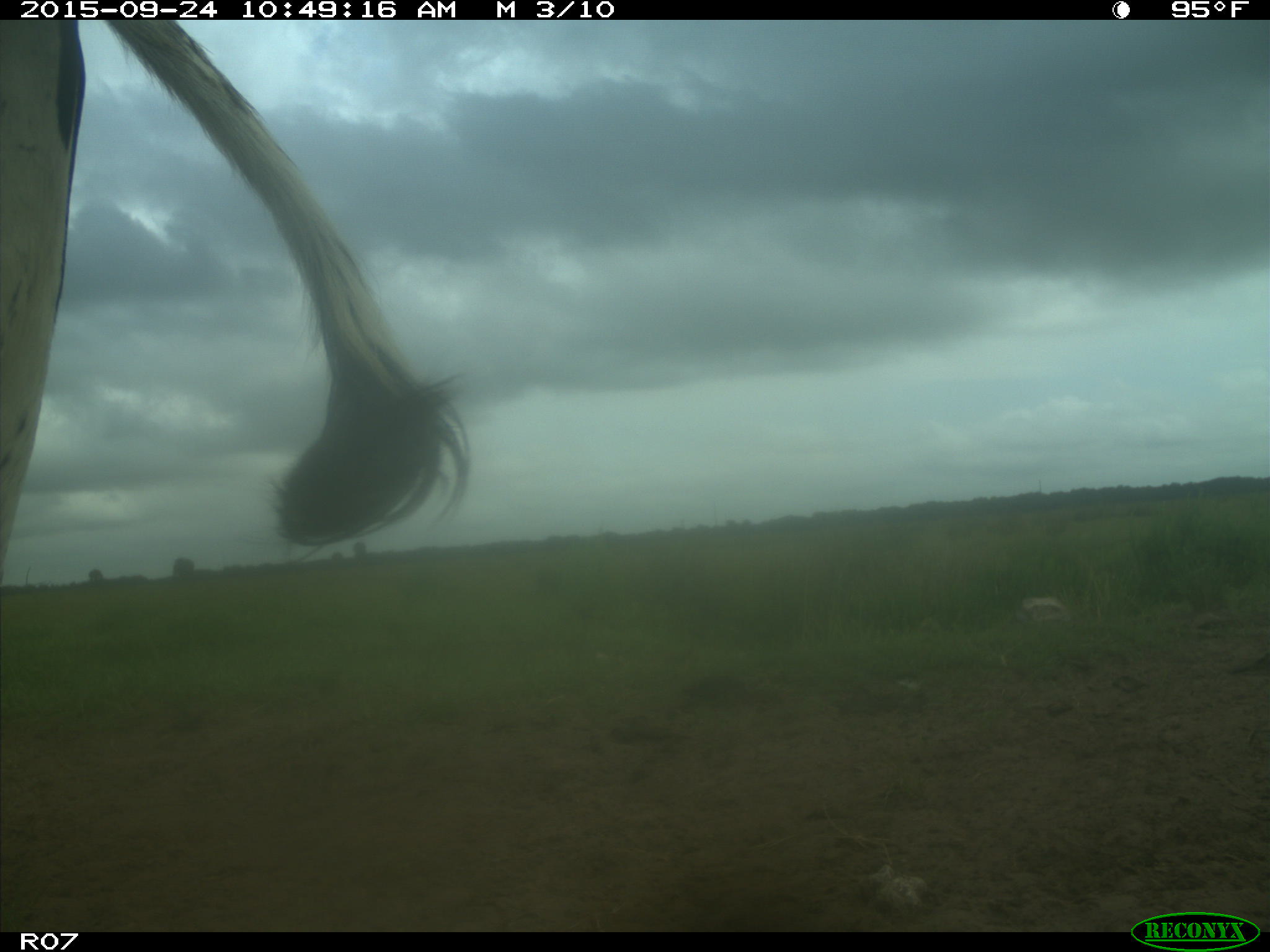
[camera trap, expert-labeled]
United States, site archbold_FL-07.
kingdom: Animalia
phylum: Chordata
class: Mammalia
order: Artiodactyla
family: Bovidae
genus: Bos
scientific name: Bos taurus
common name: domestic cow